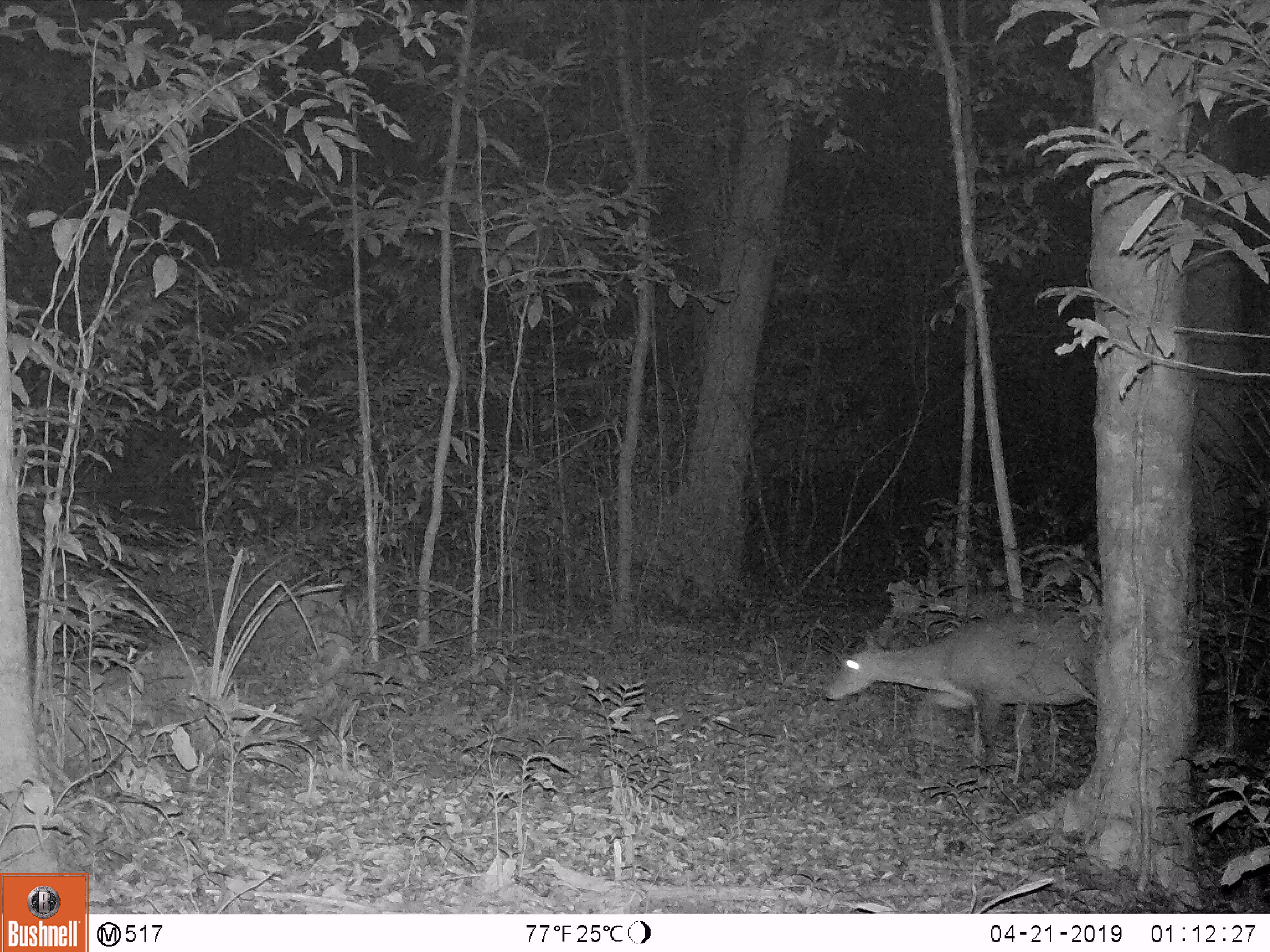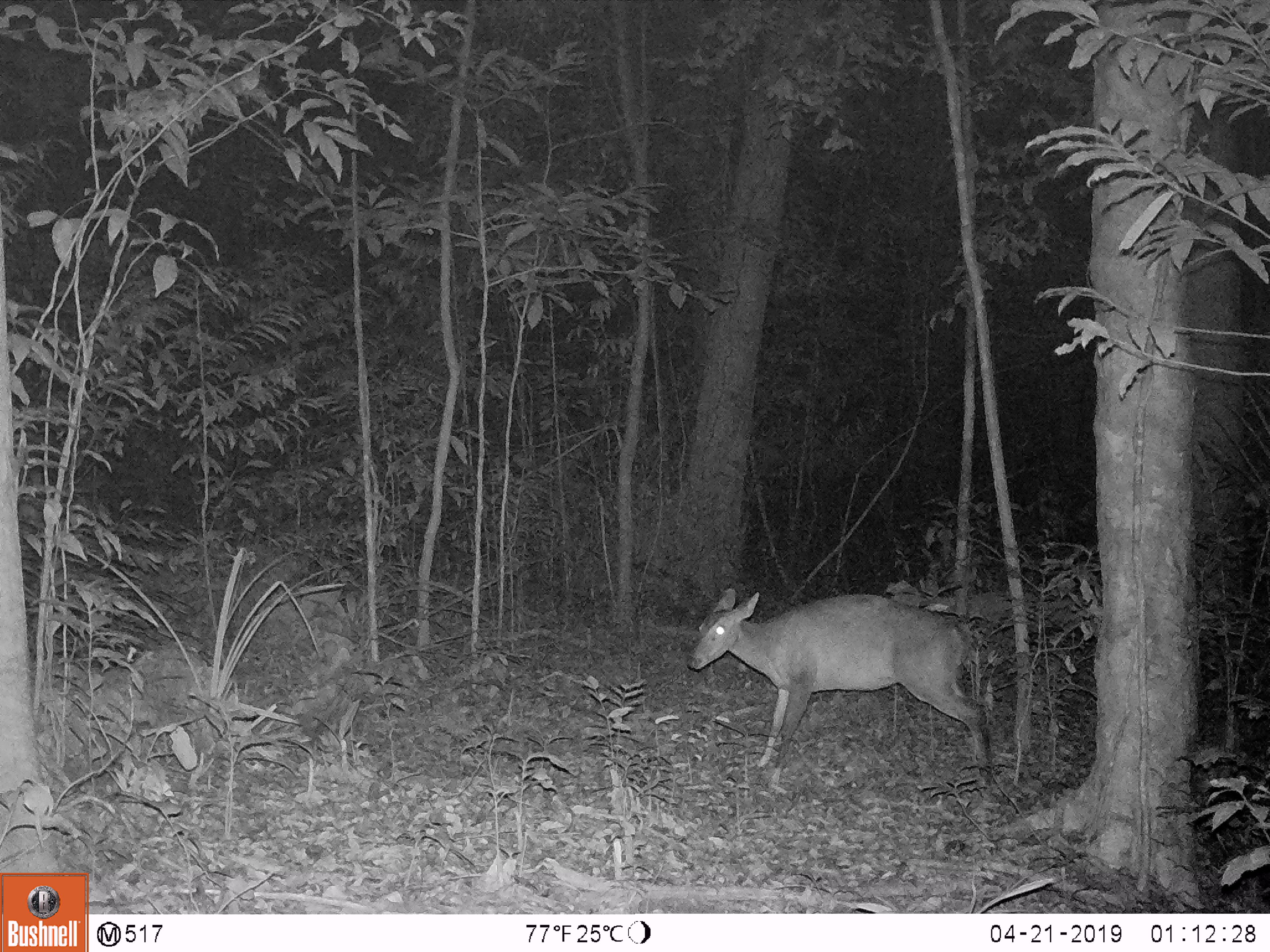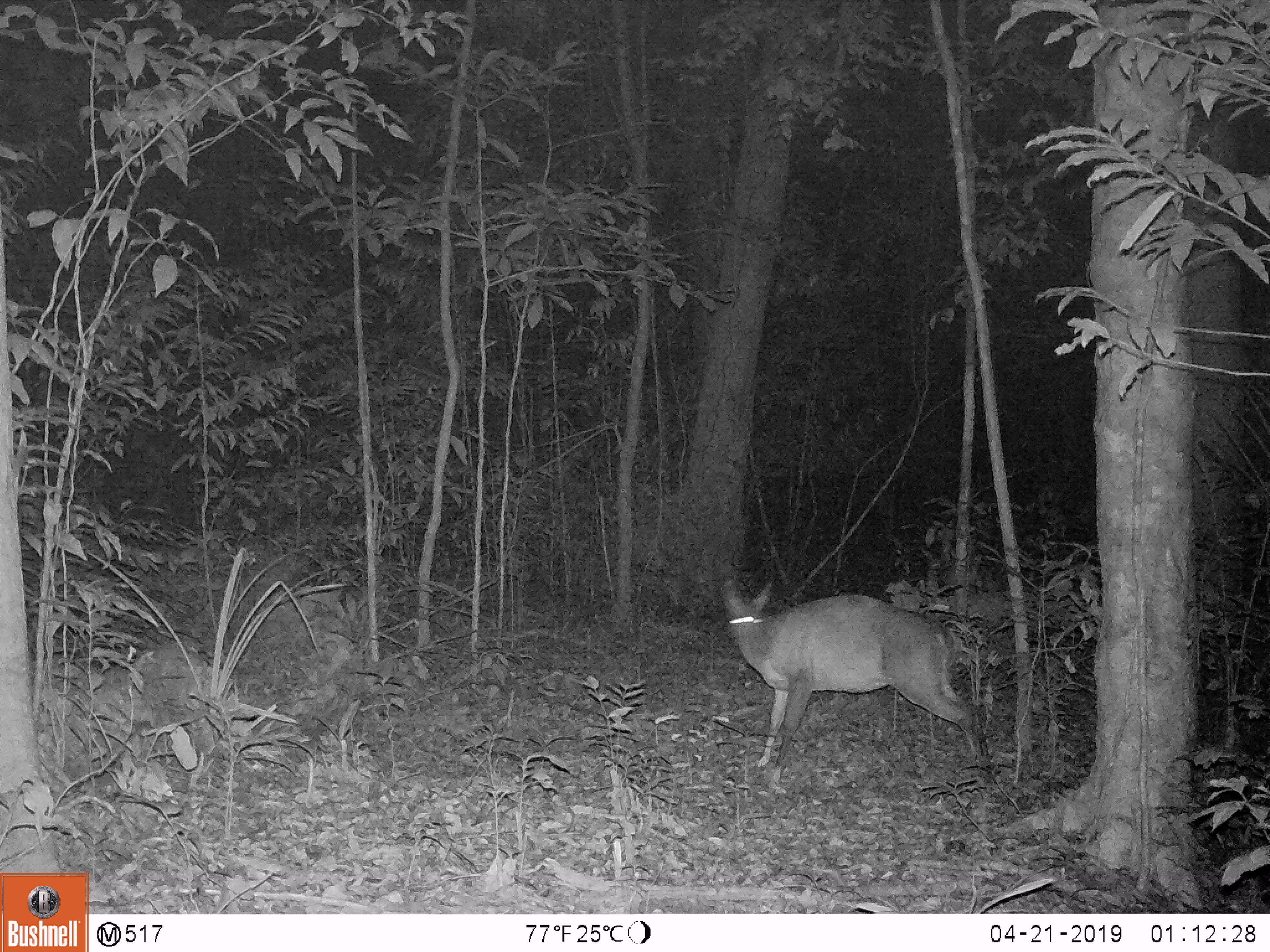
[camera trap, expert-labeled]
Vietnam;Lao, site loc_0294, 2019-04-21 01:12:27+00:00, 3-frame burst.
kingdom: Animalia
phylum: Chordata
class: Mammalia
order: Artiodactyla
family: Cervidae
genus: Muntiacus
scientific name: Muntiacus vuquangensis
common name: large-antlered muntjac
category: large antlered muntjac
Large antlered muntjac (large-antlered muntjac) (Muntiacus vuquangensis). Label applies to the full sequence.